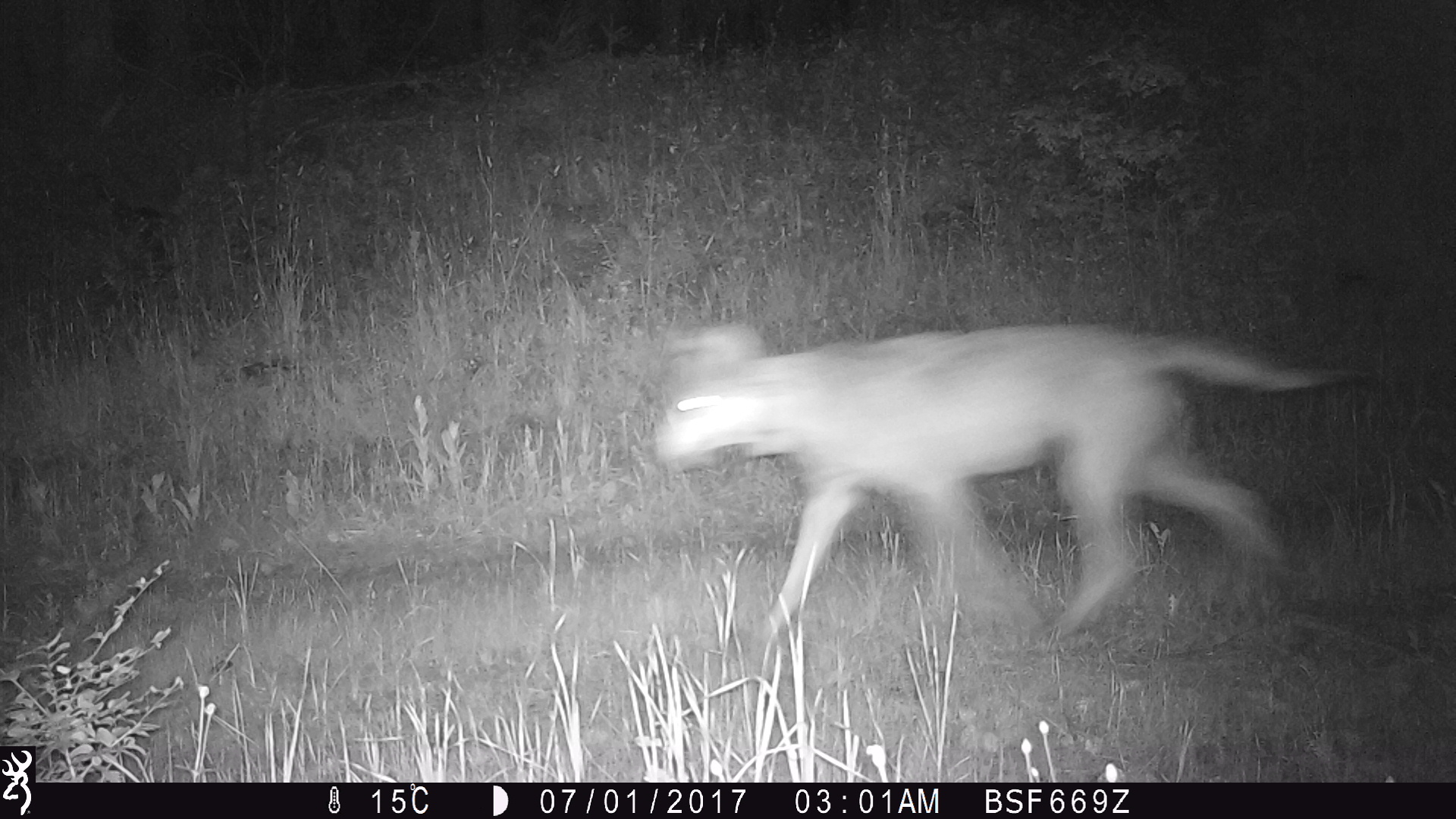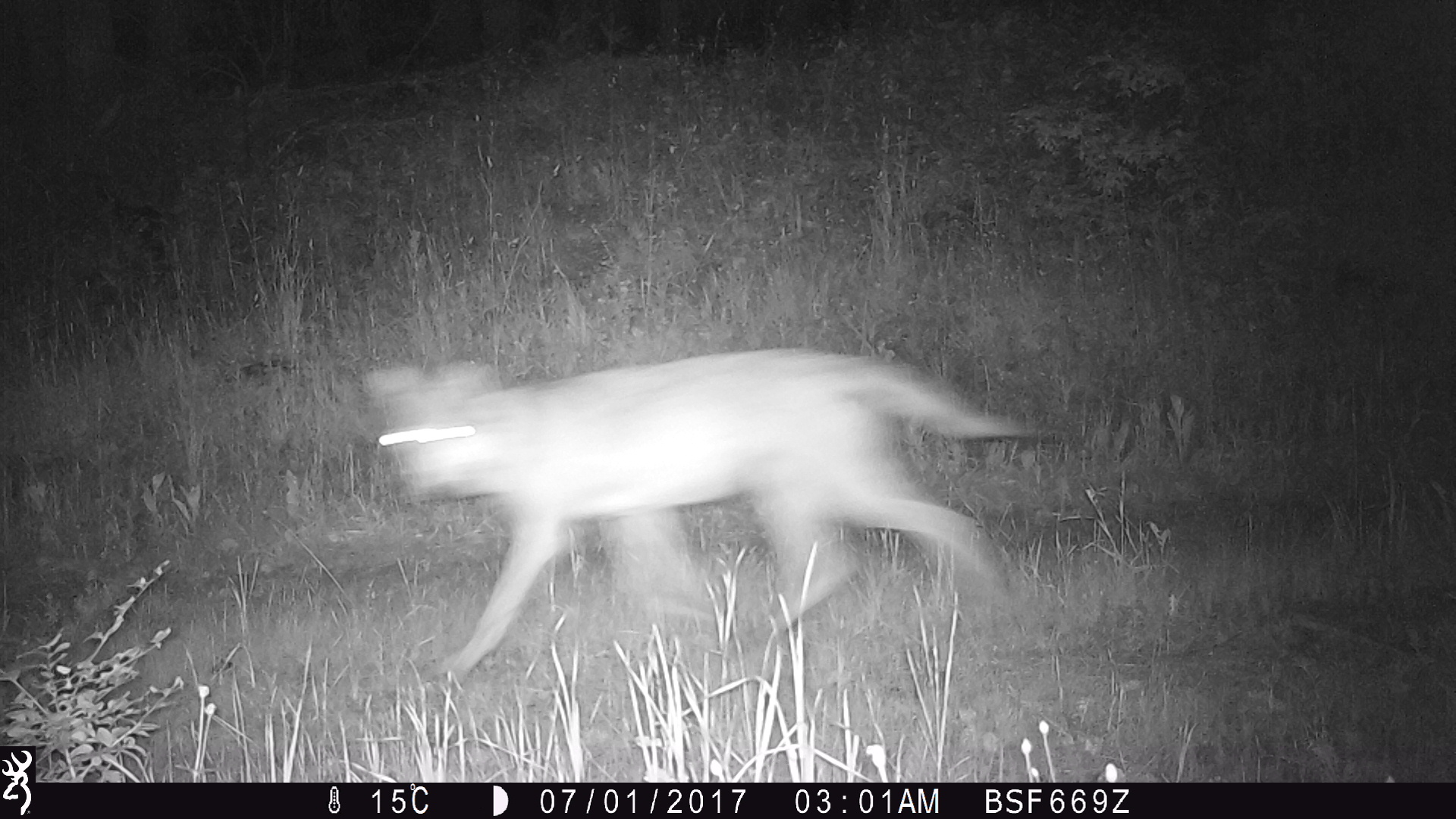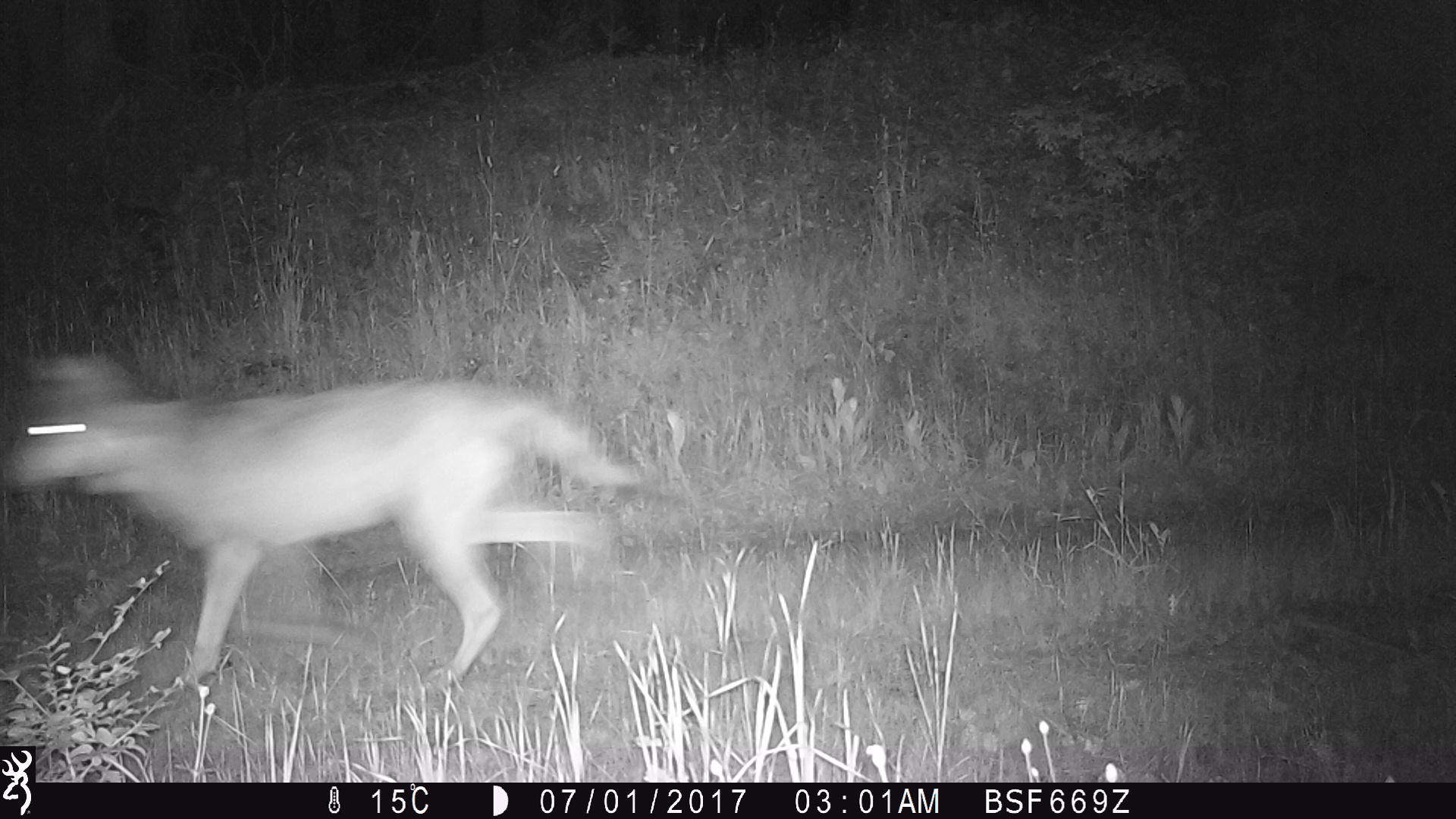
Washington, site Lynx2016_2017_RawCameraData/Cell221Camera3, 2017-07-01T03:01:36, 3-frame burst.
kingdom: Animalia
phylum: Chordata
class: Mammalia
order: Carnivora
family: Canidae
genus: Canis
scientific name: Canis lupus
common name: gray wolf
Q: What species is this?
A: Canis lupus (gray wolf).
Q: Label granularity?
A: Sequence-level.